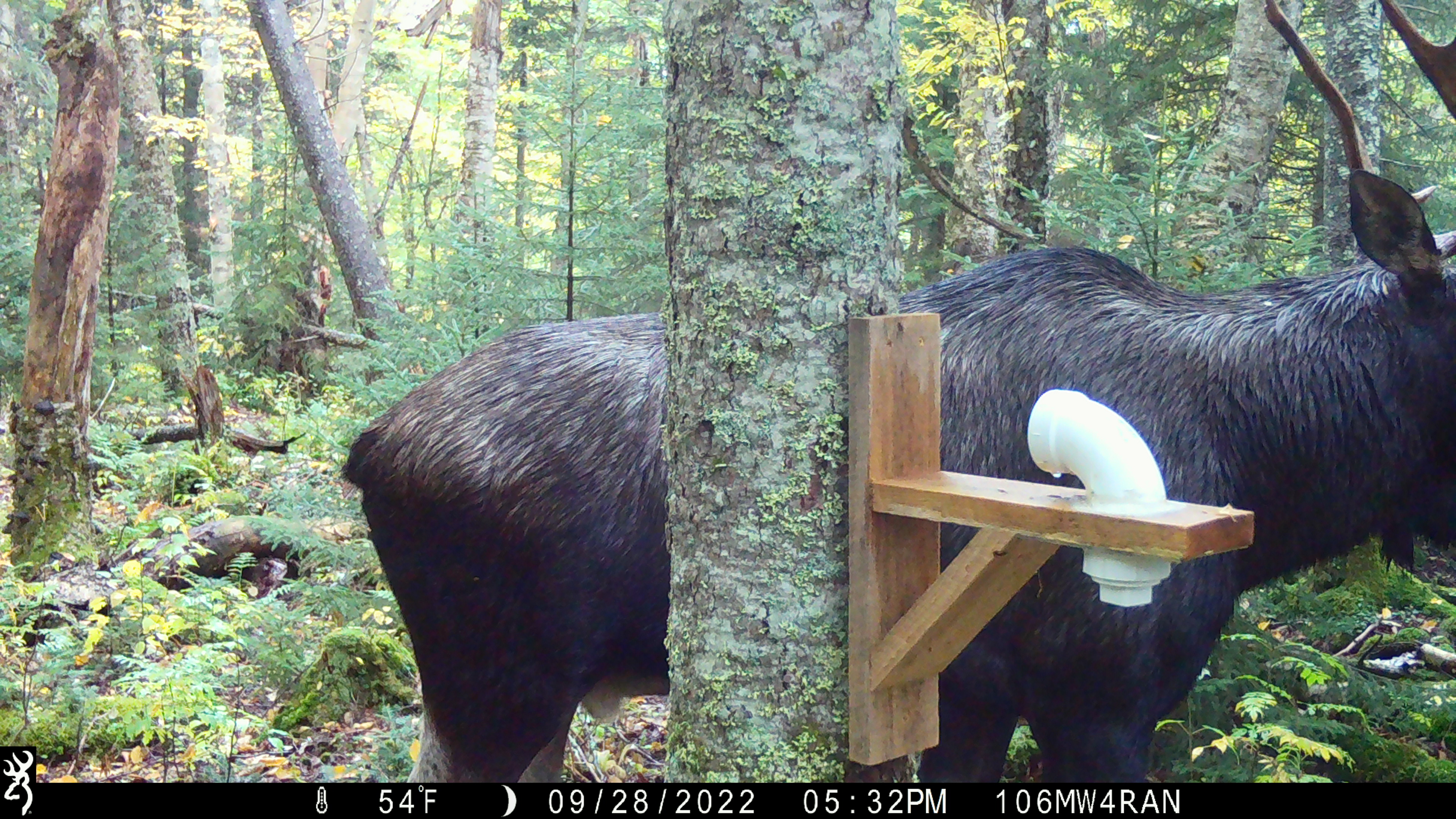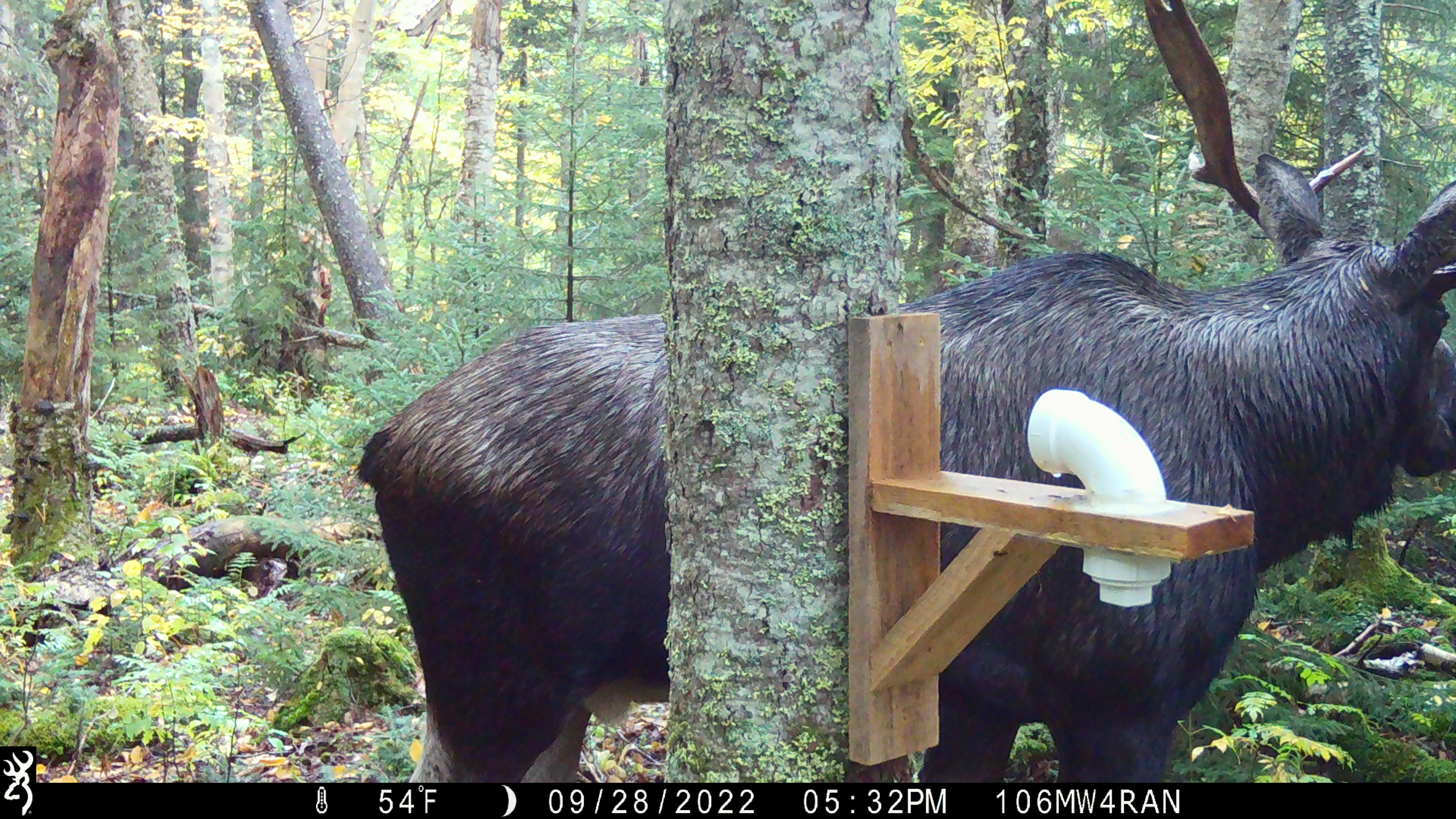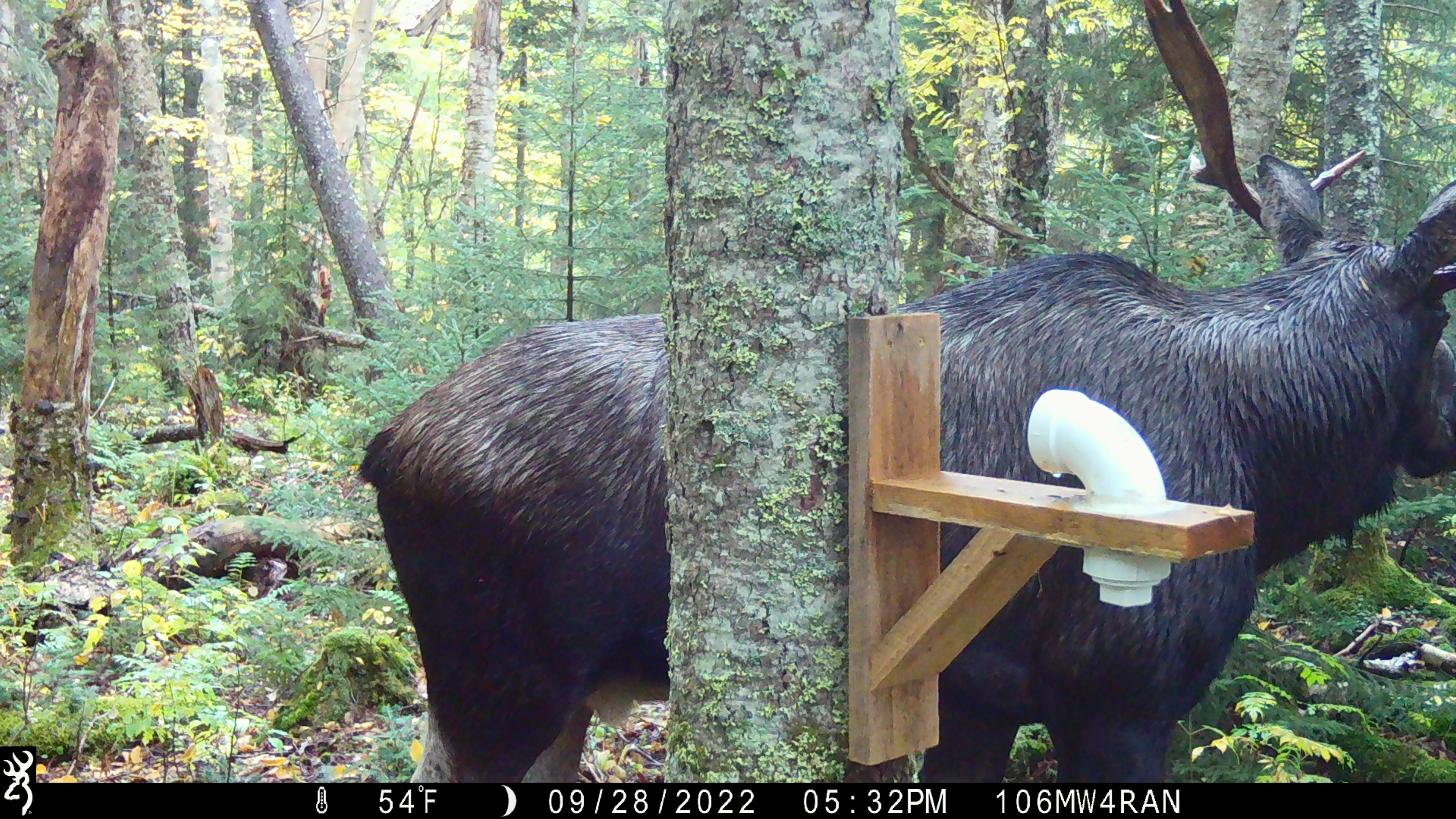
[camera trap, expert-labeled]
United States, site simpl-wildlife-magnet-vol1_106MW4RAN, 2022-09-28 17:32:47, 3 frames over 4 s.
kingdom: Animalia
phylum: Chordata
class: Mammalia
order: Artiodactyla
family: Cervidae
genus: Alces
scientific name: Alces alces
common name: moose